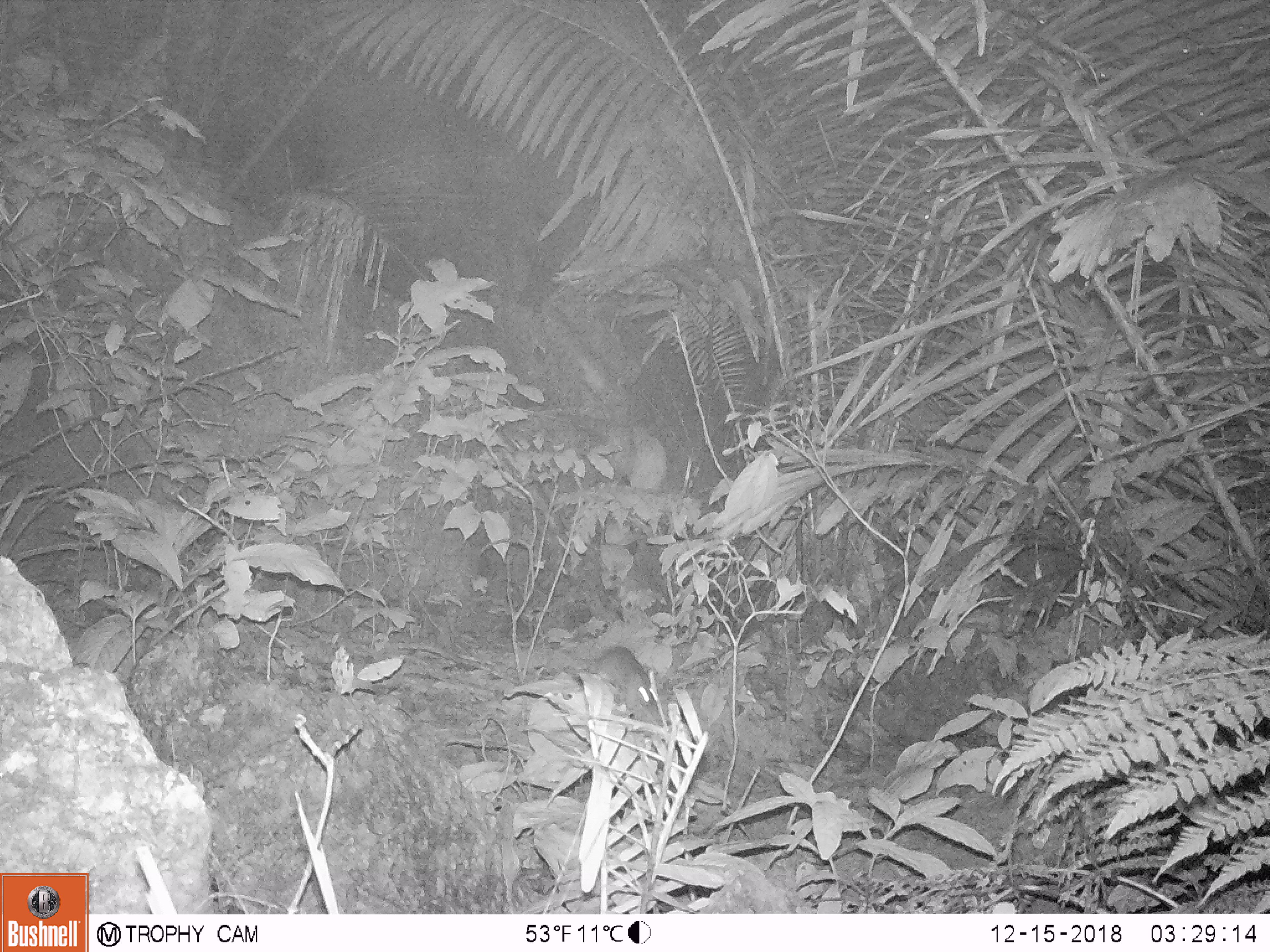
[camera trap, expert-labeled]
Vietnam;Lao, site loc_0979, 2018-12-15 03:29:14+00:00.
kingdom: Animalia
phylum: Chordata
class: Mammalia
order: Rodentia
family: Muridae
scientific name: Muridae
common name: old-world mice and rats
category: unidentified murid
Unidentified murid (old-world mice and rats) (Muridae). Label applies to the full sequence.